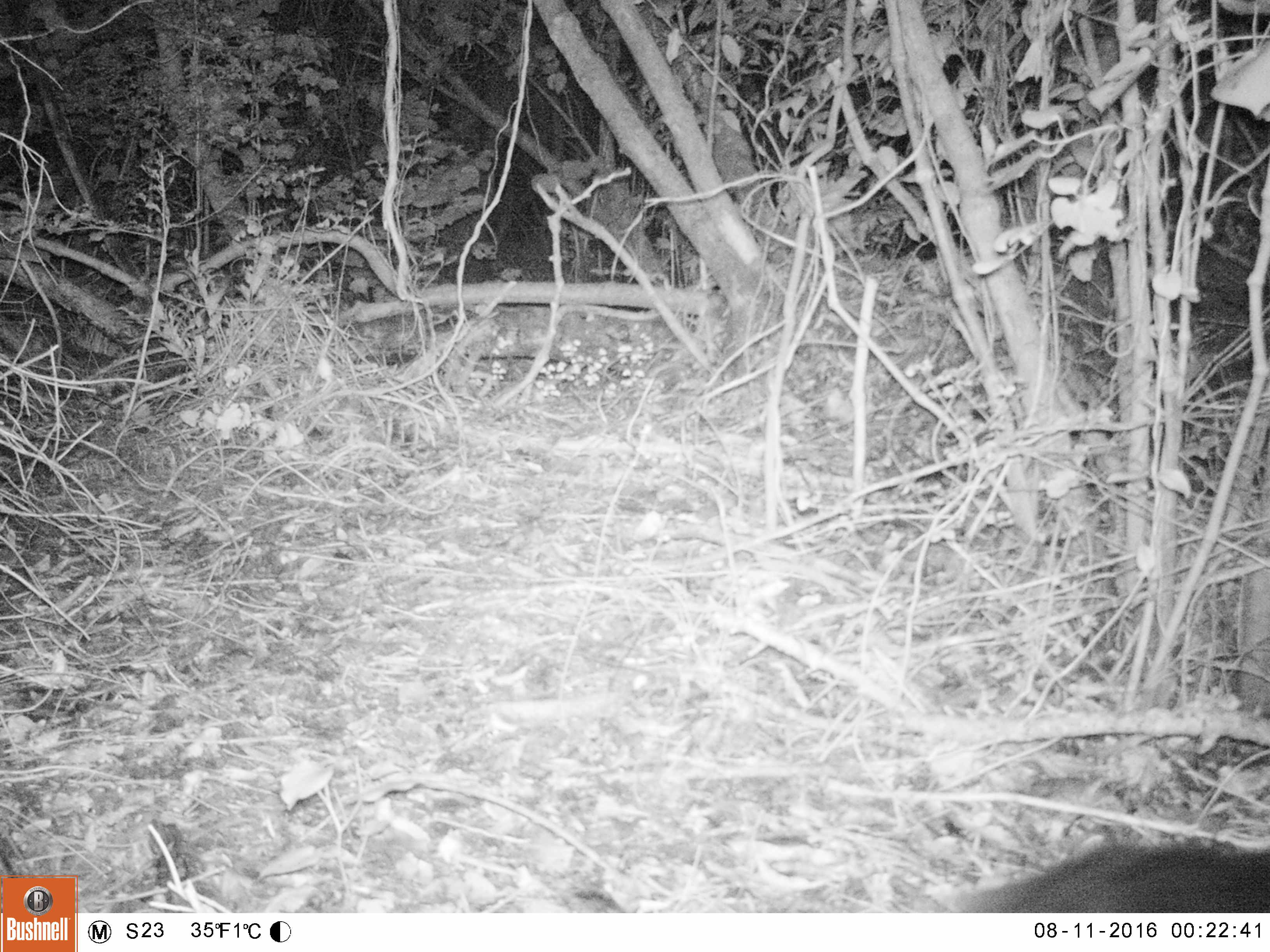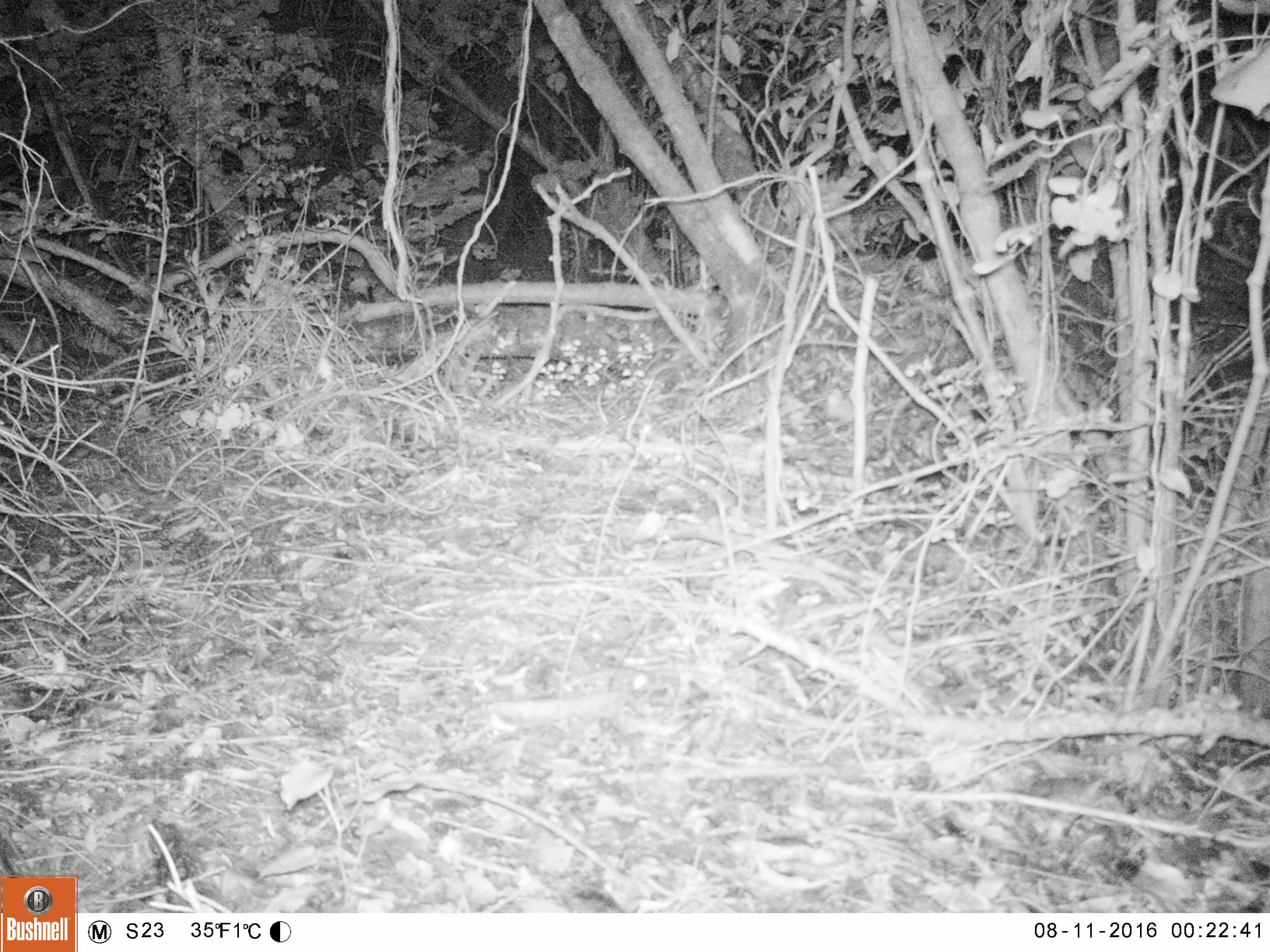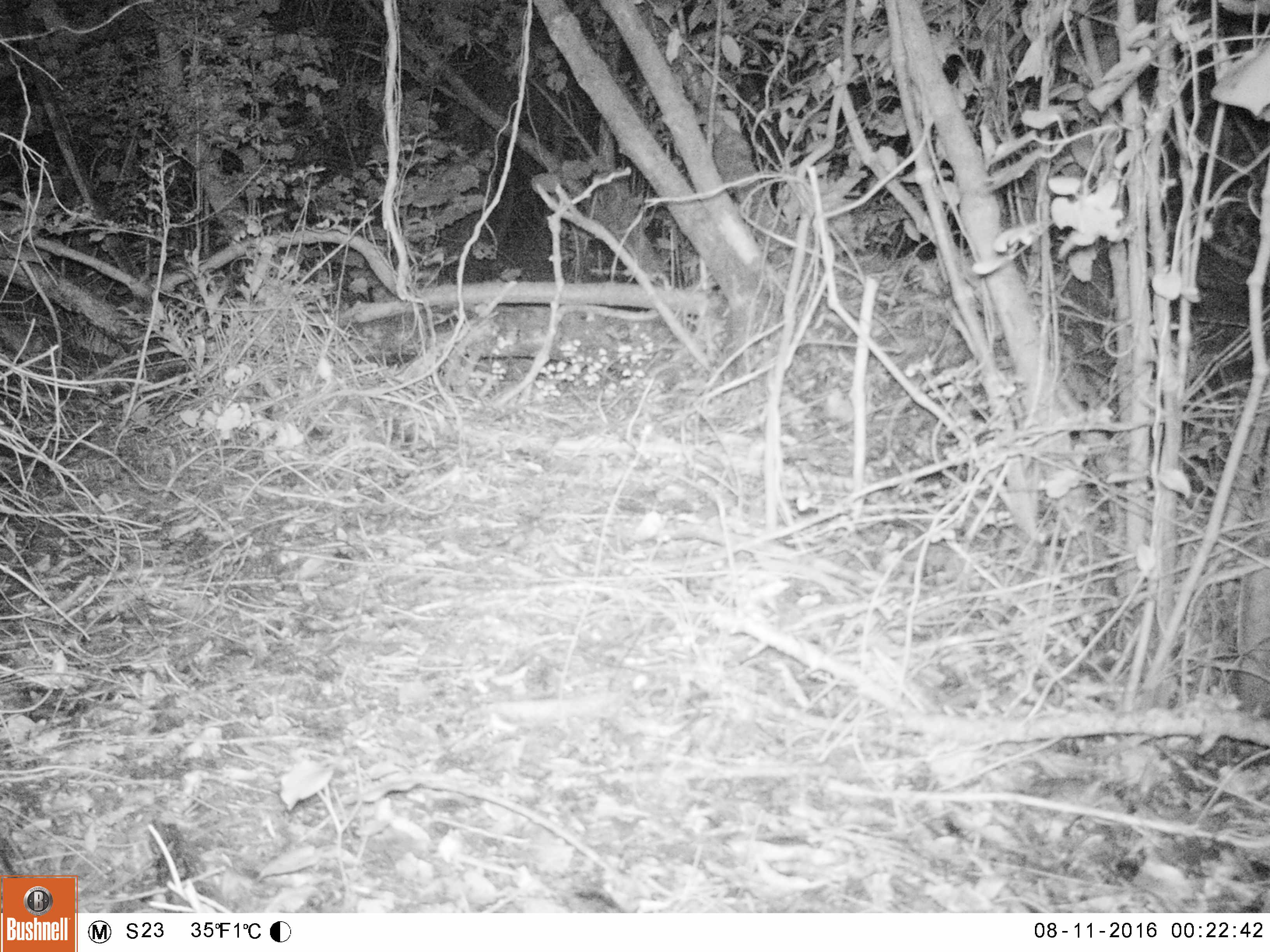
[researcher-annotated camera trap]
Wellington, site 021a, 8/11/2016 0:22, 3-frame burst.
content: unidentified animal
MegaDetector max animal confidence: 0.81